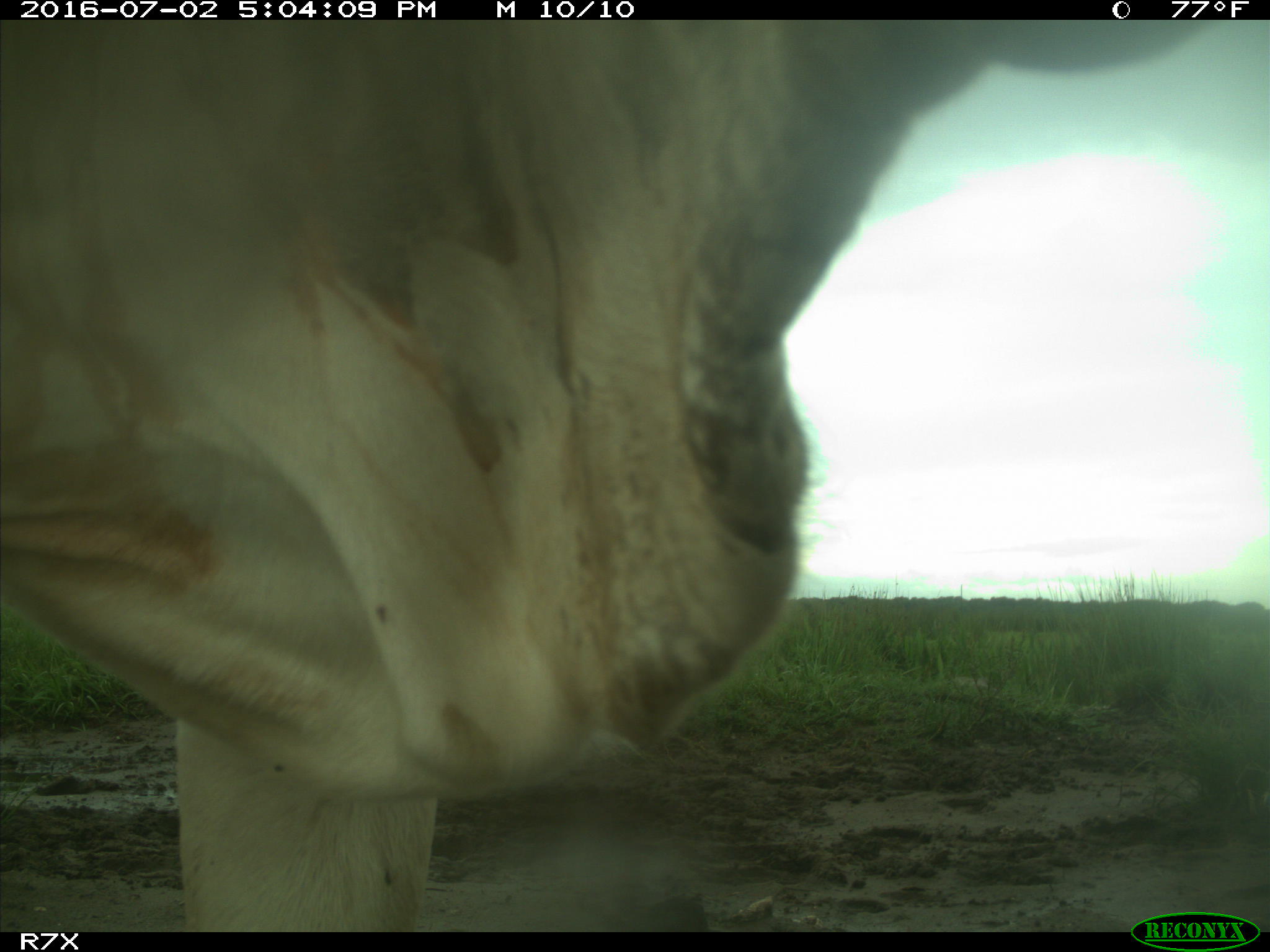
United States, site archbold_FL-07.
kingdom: Animalia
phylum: Chordata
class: Mammalia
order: Artiodactyla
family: Bovidae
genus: Bos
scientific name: Bos taurus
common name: domestic cow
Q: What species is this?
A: Bos taurus (domestic cow).